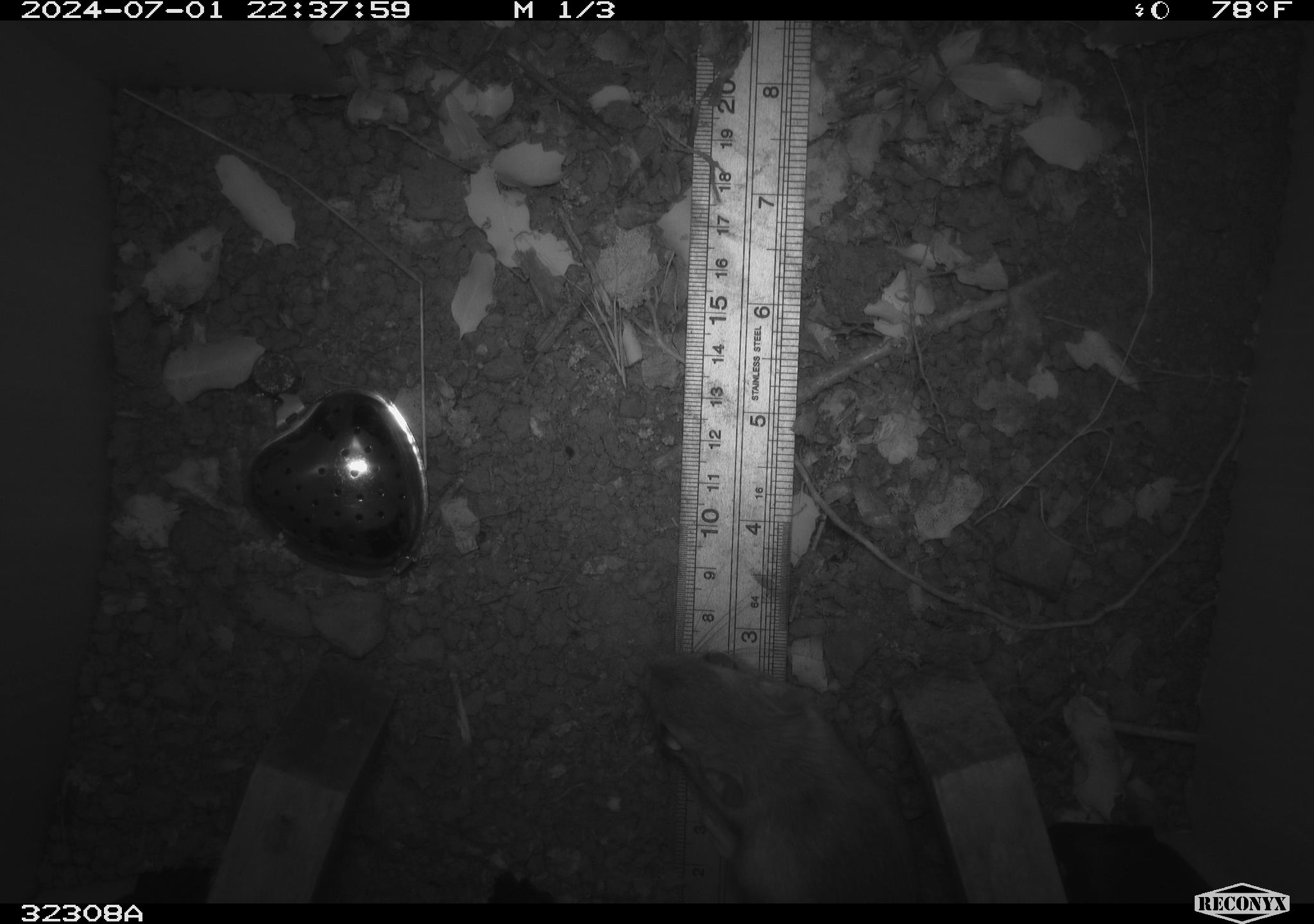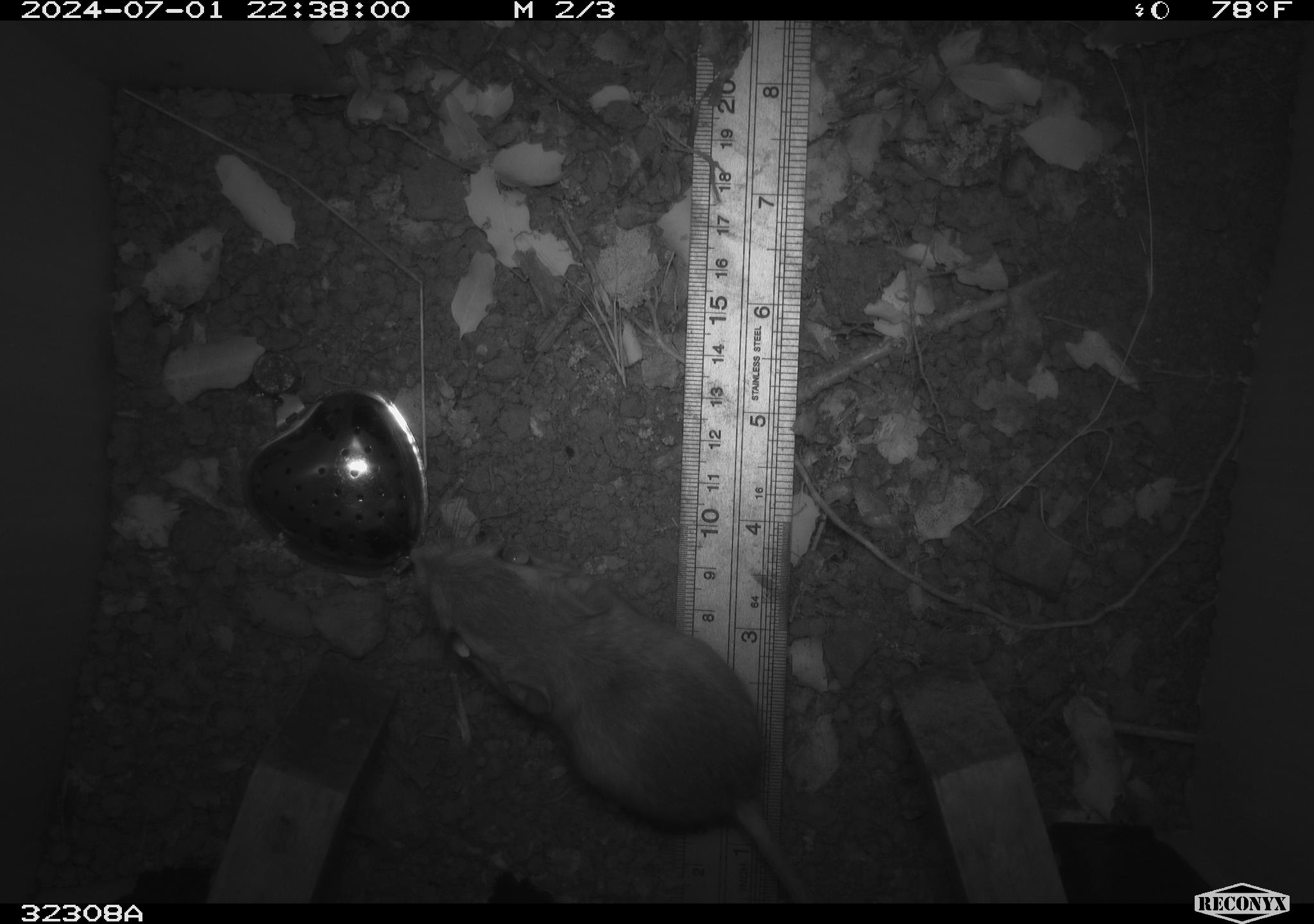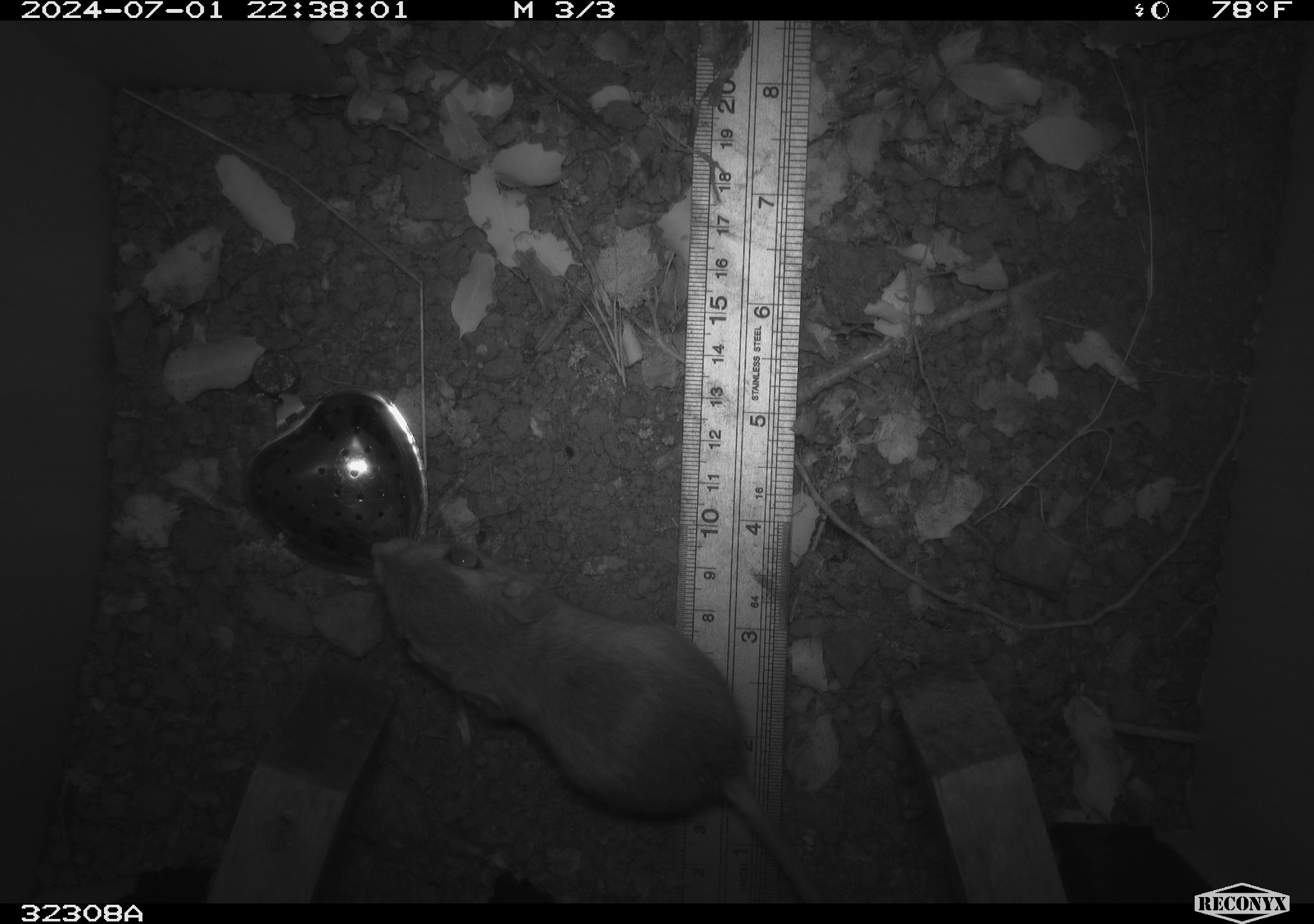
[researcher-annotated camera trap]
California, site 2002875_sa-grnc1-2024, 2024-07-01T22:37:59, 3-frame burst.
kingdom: Animalia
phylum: Chordata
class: Mammalia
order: Rodentia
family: Heteromyidae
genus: Dipodomys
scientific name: Dipodomys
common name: kangaroo rats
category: dipodomys species